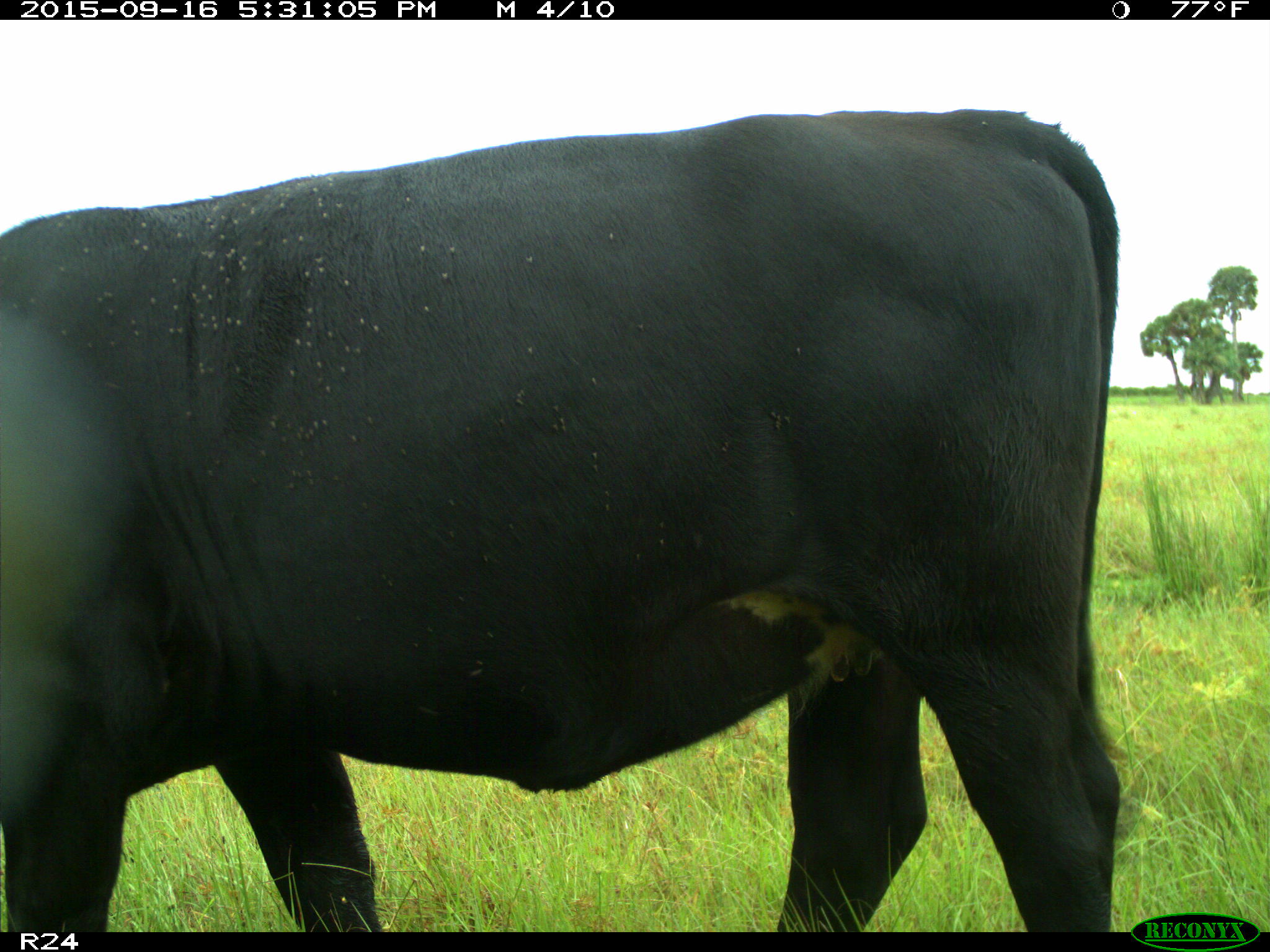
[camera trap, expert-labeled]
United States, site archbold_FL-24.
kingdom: Animalia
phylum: Chordata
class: Mammalia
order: Artiodactyla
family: Bovidae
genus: Bos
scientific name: Bos taurus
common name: domestic cow